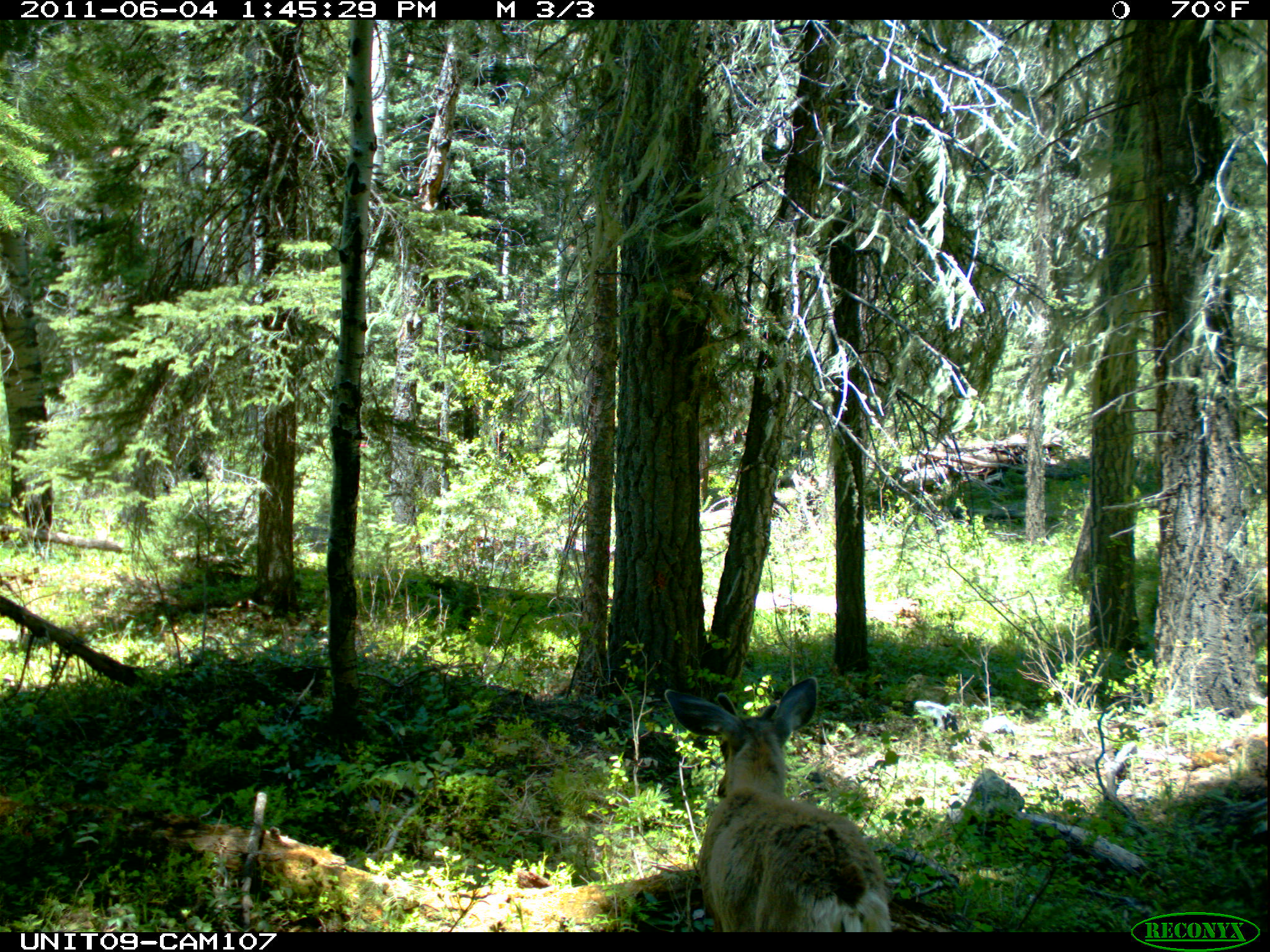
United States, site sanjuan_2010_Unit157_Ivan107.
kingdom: Animalia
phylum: Chordata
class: Mammalia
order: Artiodactyla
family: Cervidae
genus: Odocoileus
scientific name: Odocoileus hemionus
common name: mule deer